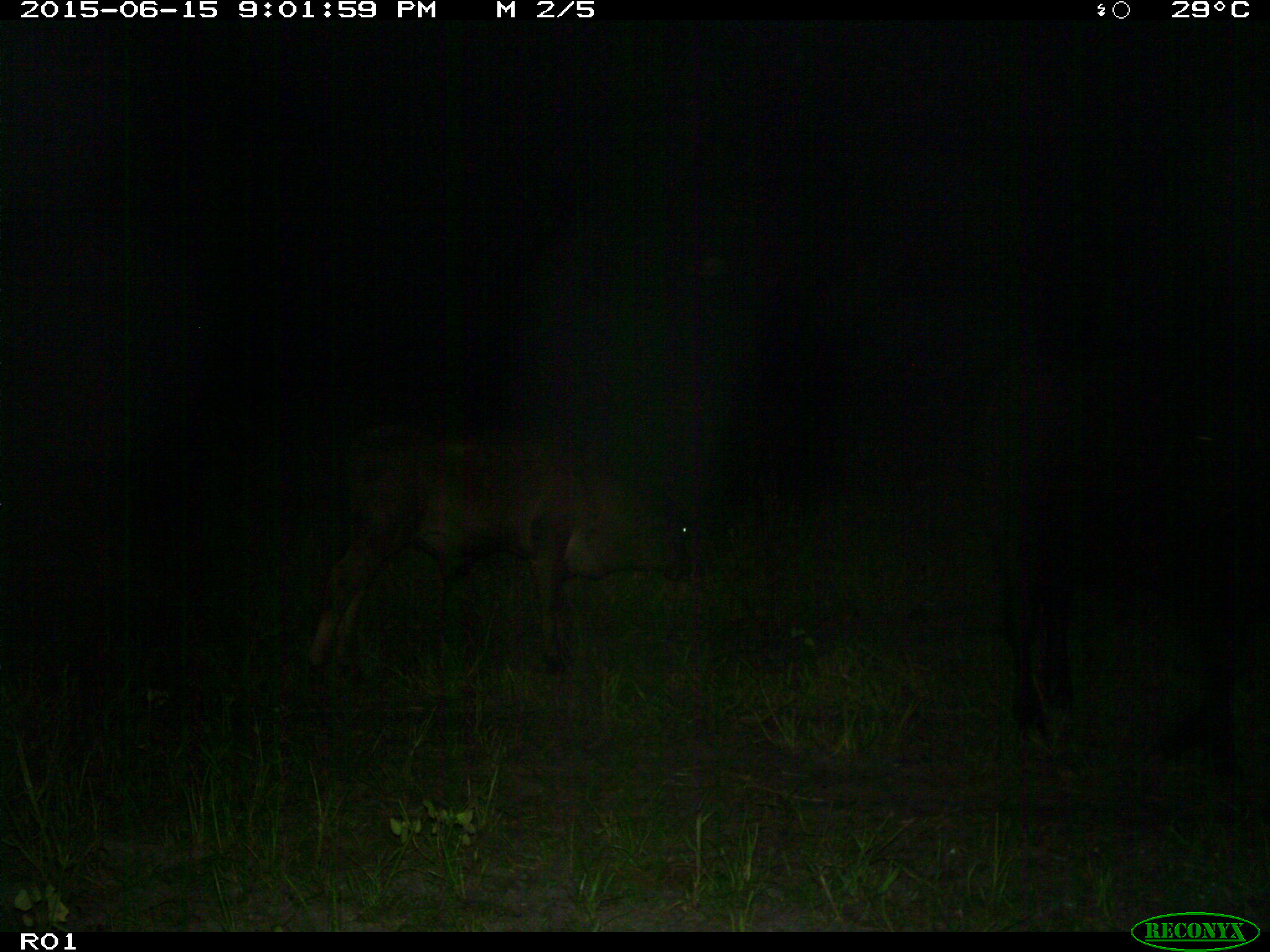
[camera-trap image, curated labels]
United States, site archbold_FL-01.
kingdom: Animalia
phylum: Chordata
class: Mammalia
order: Artiodactyla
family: Bovidae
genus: Bos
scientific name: Bos taurus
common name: domestic cow